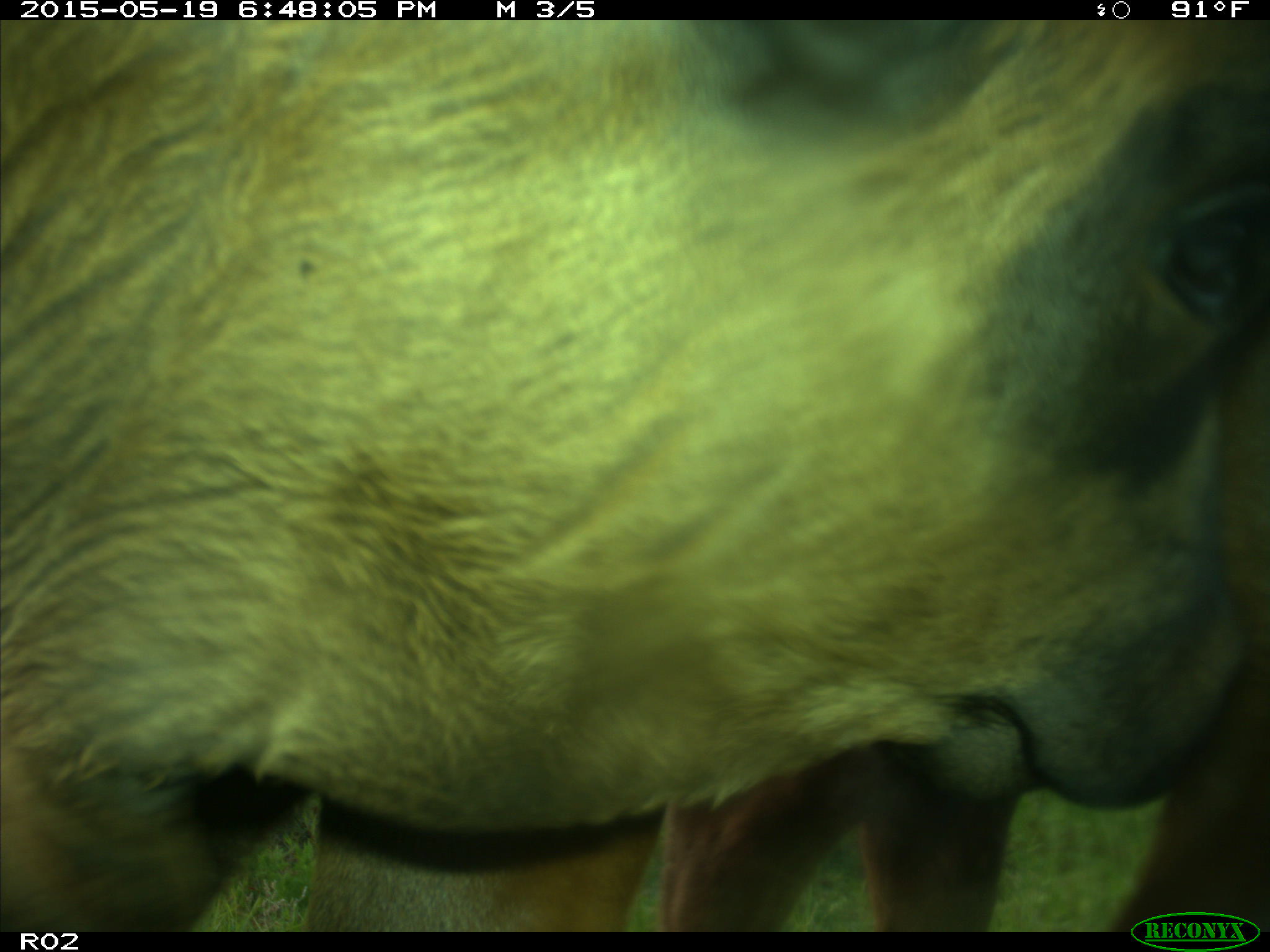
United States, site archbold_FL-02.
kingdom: Animalia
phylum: Chordata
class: Mammalia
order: Artiodactyla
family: Bovidae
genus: Bos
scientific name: Bos taurus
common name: domestic cow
Bos taurus (domestic cow).